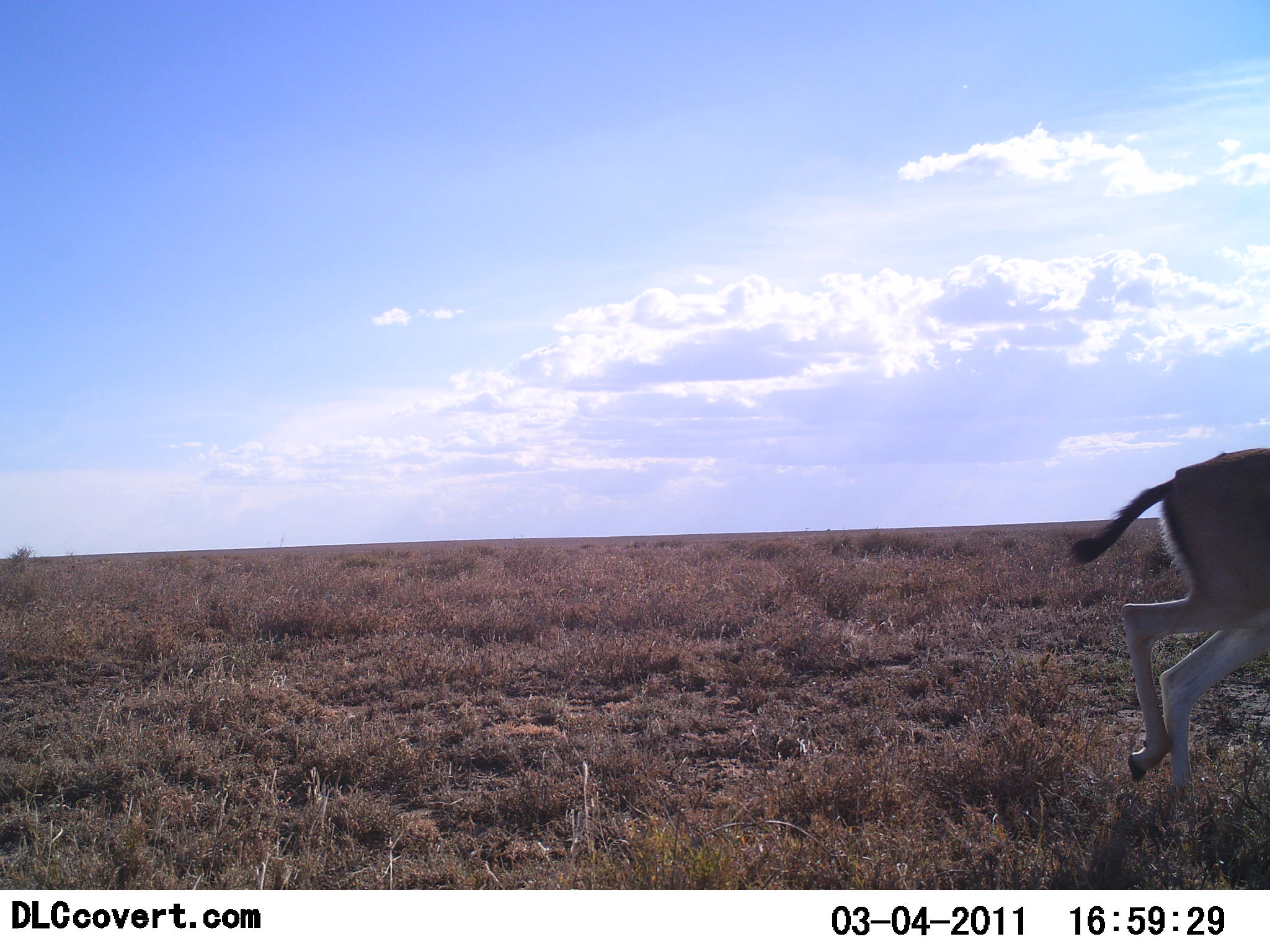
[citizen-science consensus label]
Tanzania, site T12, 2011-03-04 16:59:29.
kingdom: Animalia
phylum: Chordata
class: Mammalia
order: Artiodactyla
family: Bovidae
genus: Eudorcas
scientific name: Eudorcas thomsonii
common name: thomson's gazelle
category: gazellethomsons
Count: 1.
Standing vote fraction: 0%.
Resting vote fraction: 0%.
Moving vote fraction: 100%.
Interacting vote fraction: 0%.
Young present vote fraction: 0%.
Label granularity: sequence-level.